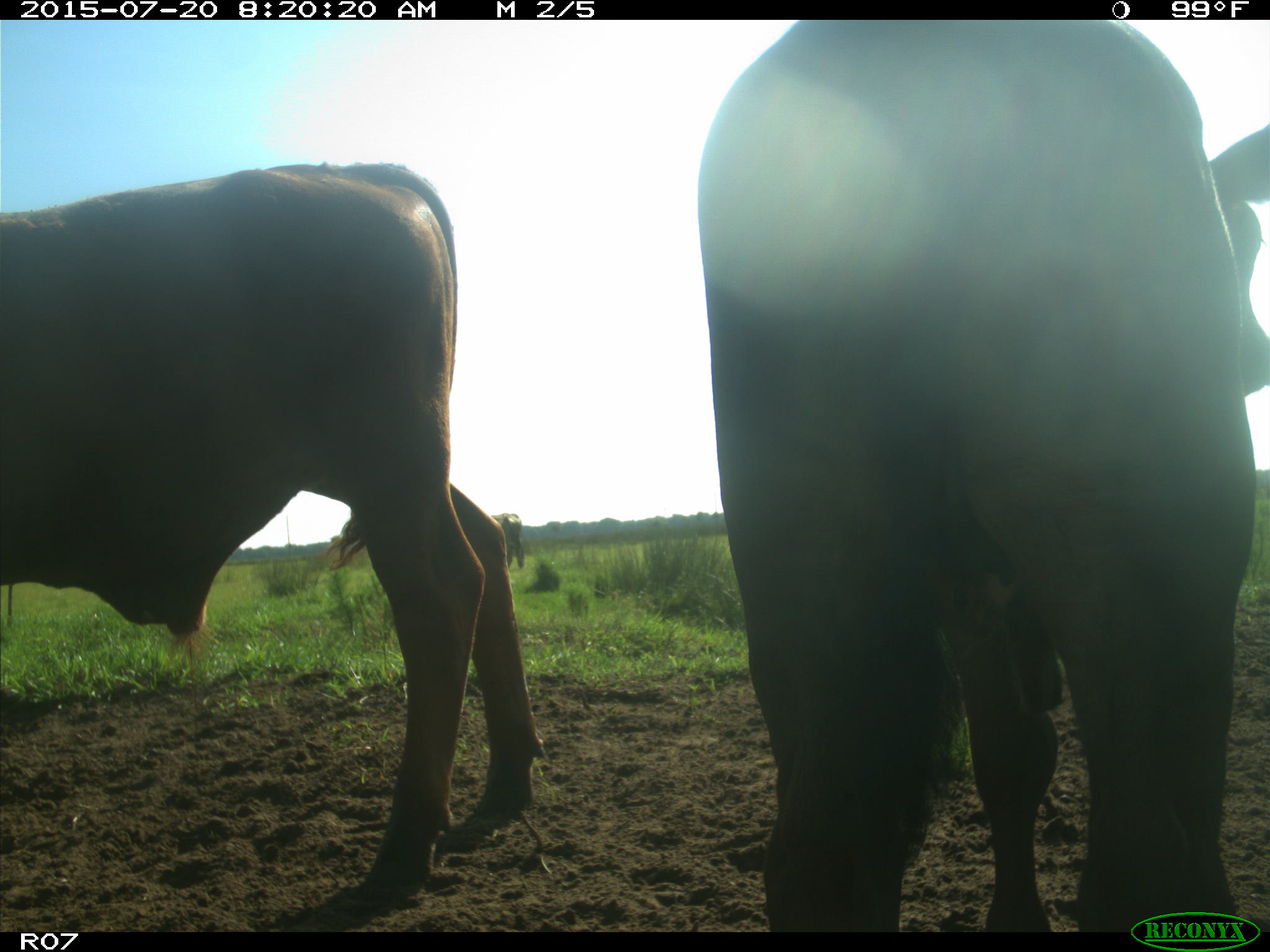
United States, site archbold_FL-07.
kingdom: Animalia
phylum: Chordata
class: Mammalia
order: Artiodactyla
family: Bovidae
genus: Bos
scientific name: Bos taurus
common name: domestic cow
Bos taurus (domestic cow).